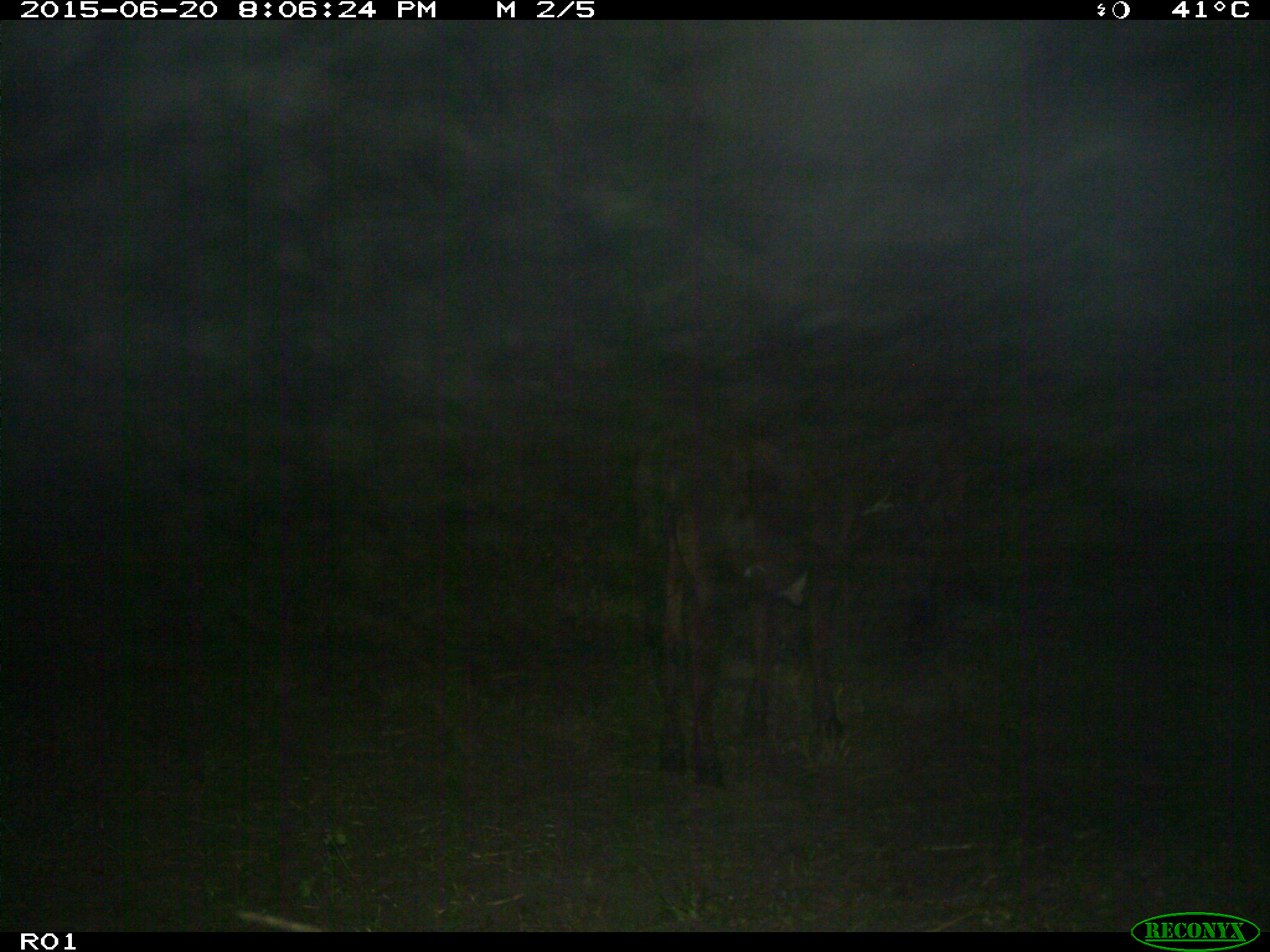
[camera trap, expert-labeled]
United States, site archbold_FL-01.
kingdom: Animalia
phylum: Chordata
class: Mammalia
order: Artiodactyla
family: Bovidae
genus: Bos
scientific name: Bos taurus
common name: domestic cow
Bos taurus (domestic cow).